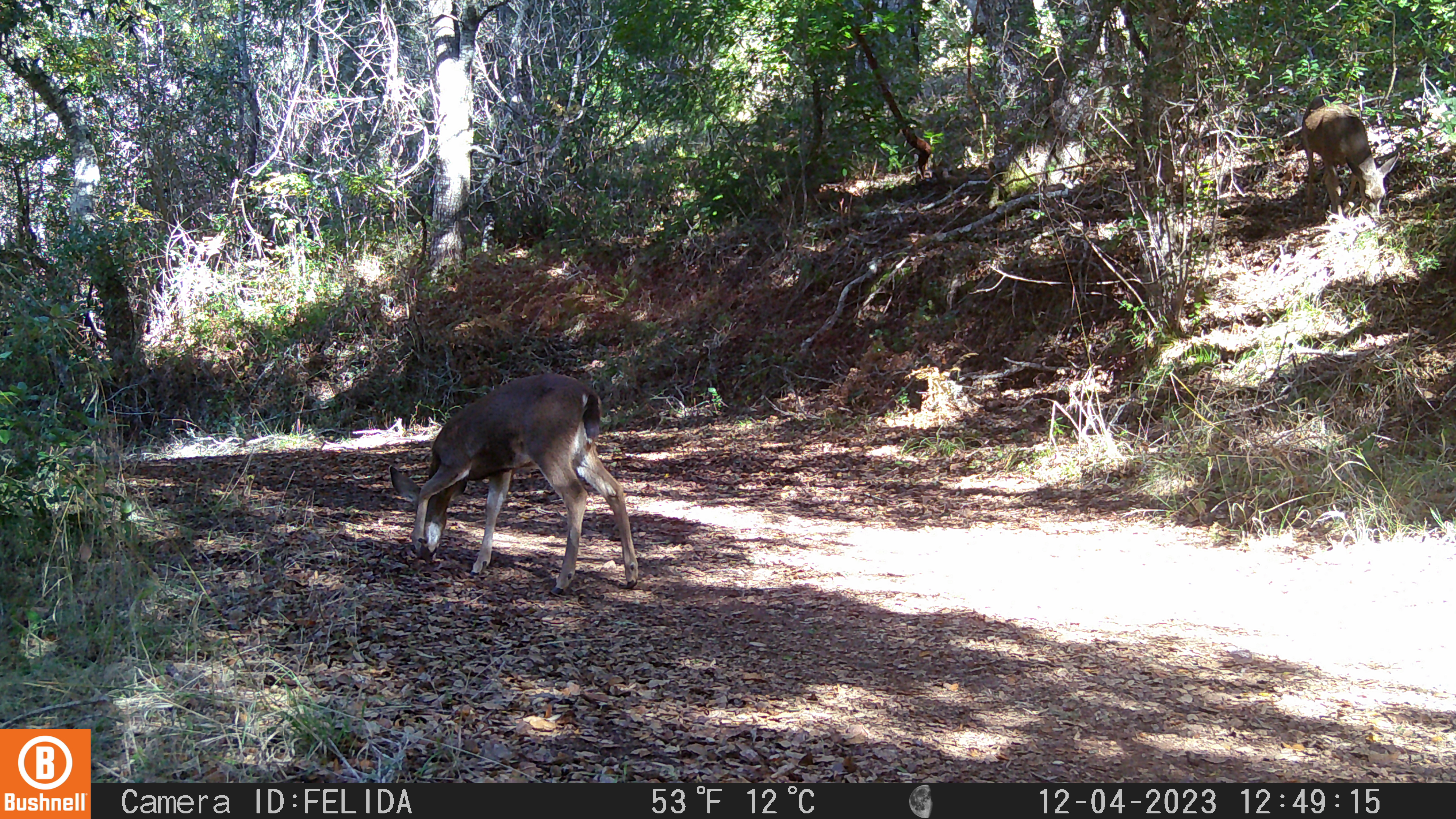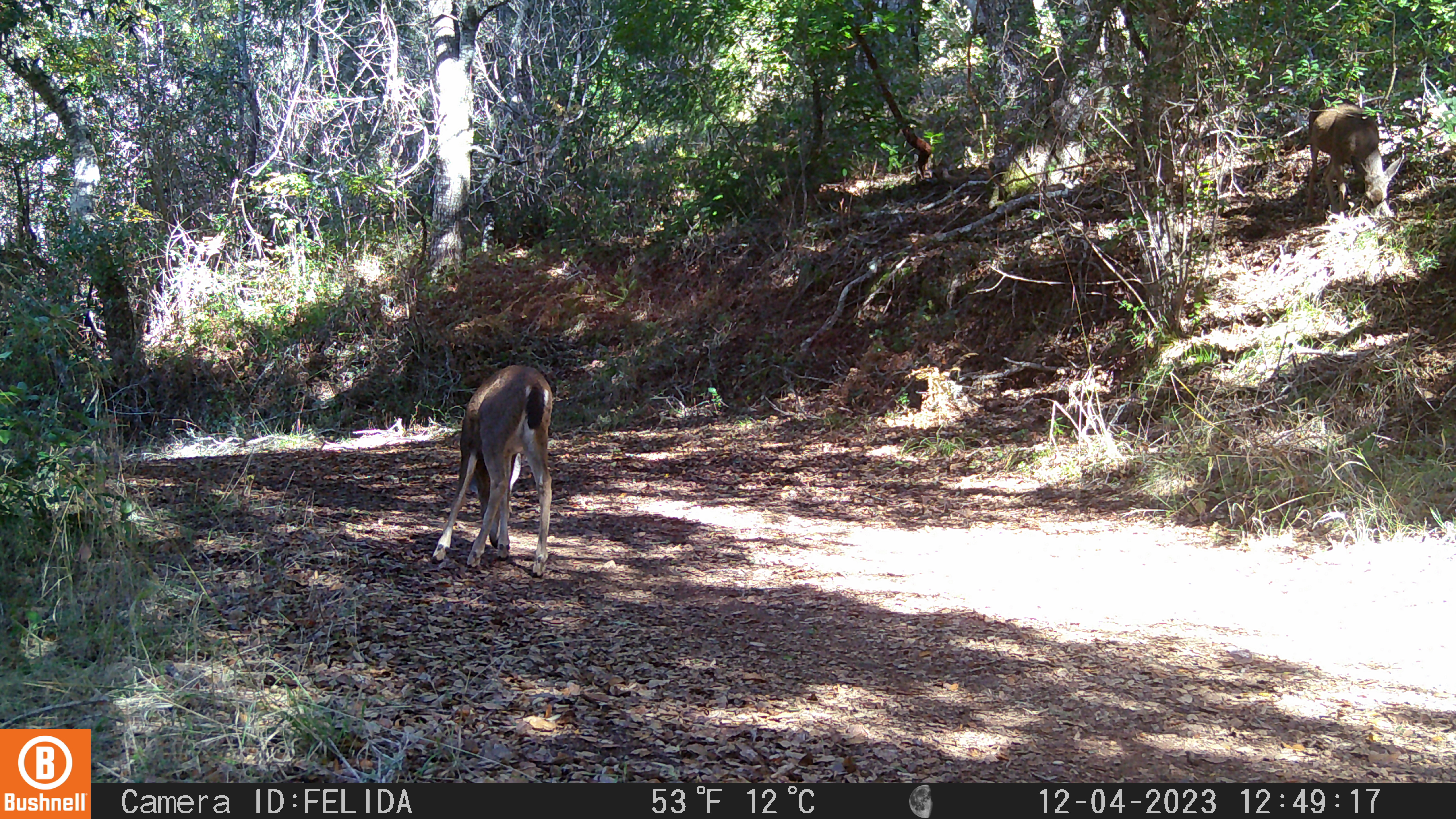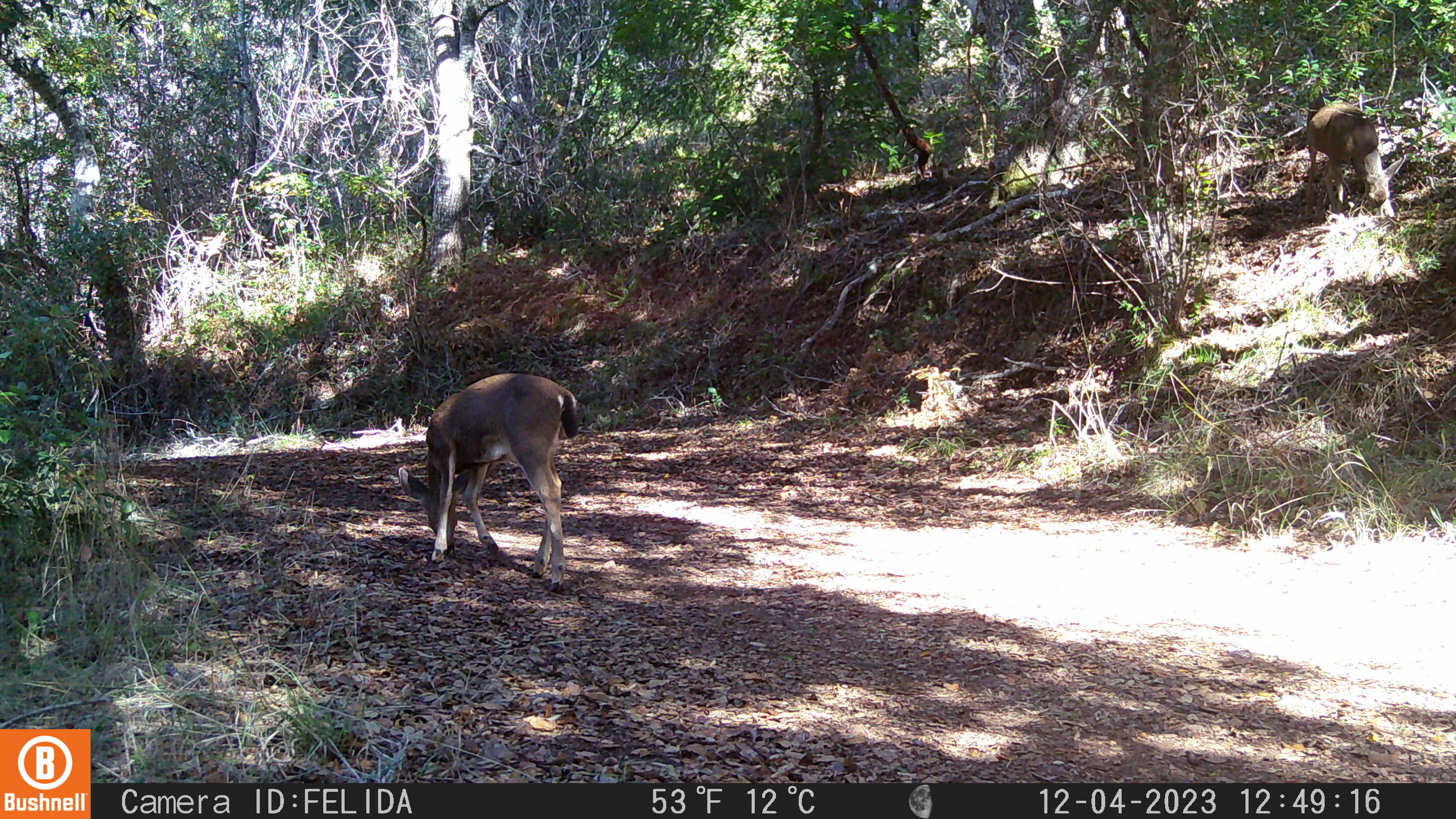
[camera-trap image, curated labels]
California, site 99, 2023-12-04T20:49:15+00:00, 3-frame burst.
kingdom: Animalia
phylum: Chordata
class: Mammalia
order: Artiodactyla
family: Cervidae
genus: Odocoileus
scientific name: Odocoileus hemionus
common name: mule deer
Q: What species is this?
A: Mule deer (Odocoileus hemionus).